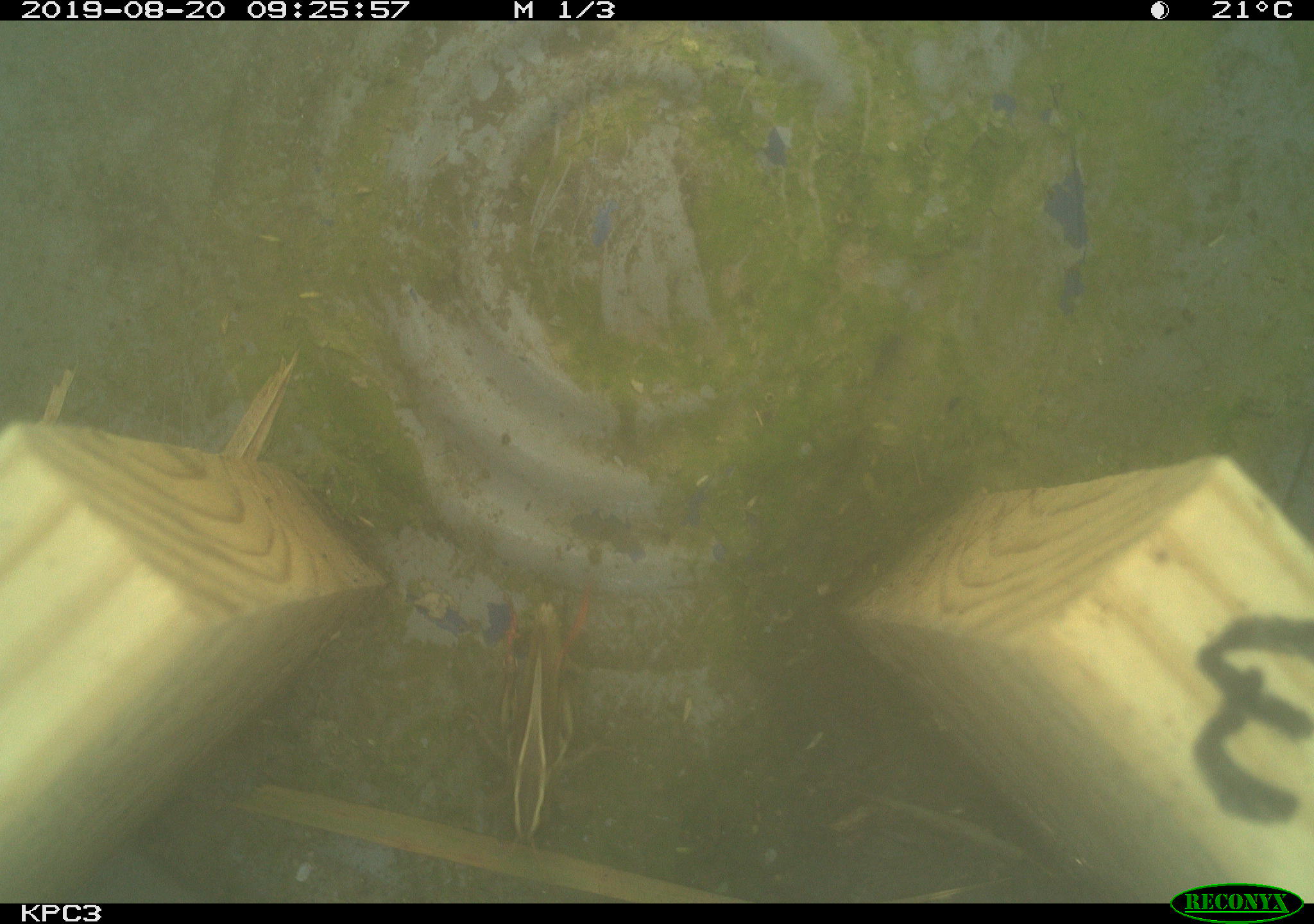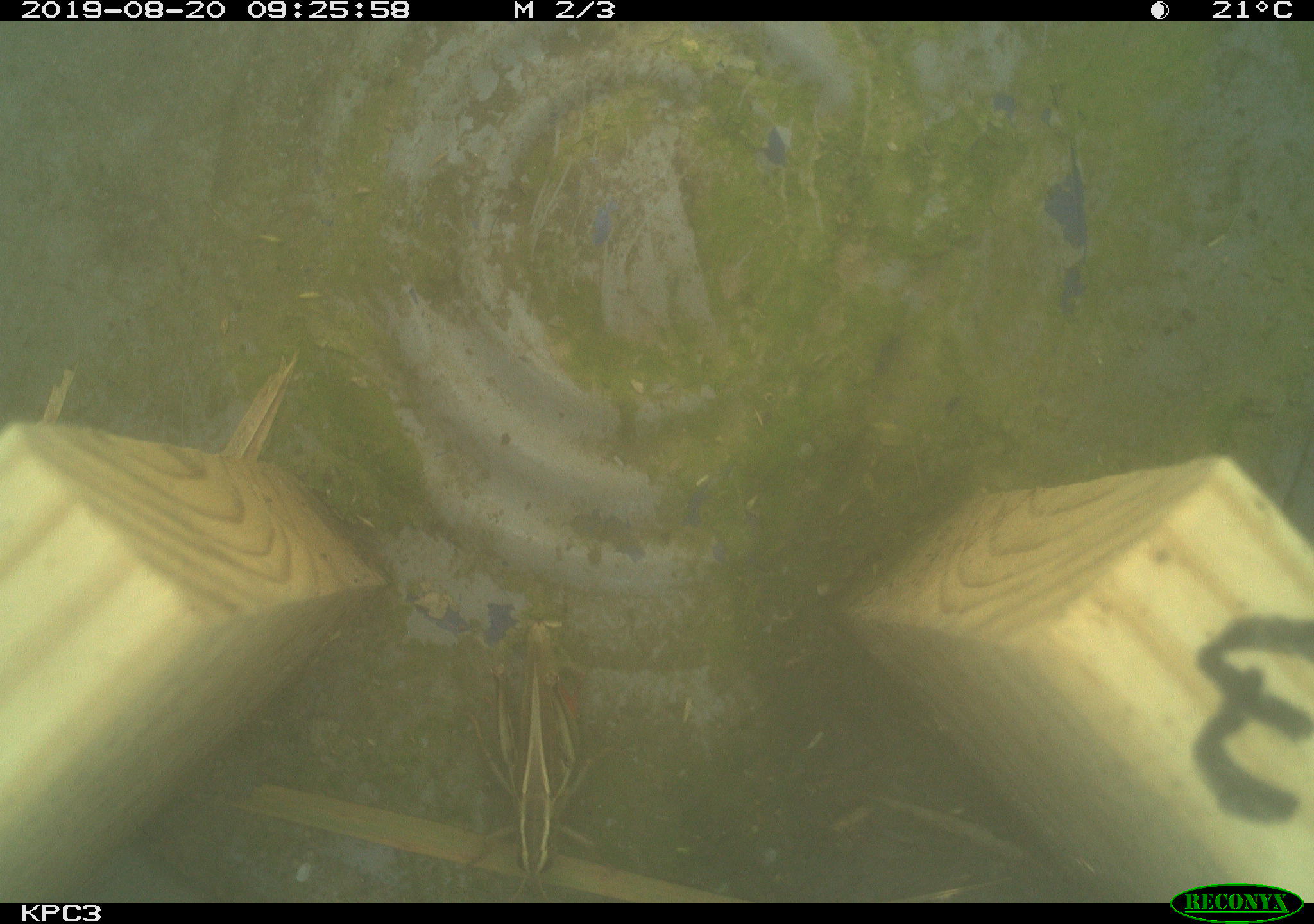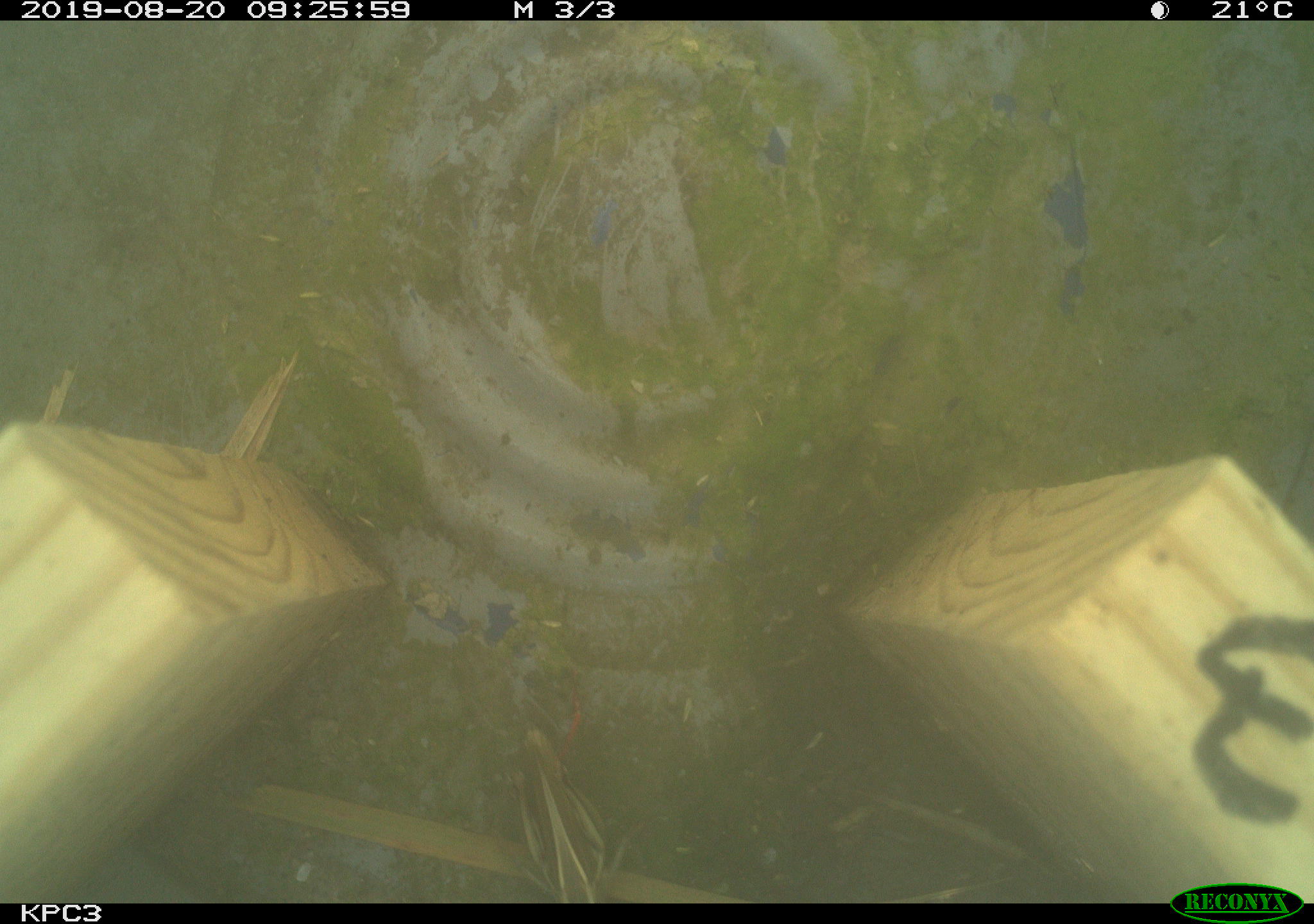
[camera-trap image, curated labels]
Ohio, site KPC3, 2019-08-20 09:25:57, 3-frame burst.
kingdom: Animalia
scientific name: Animalia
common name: animal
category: invertebrate